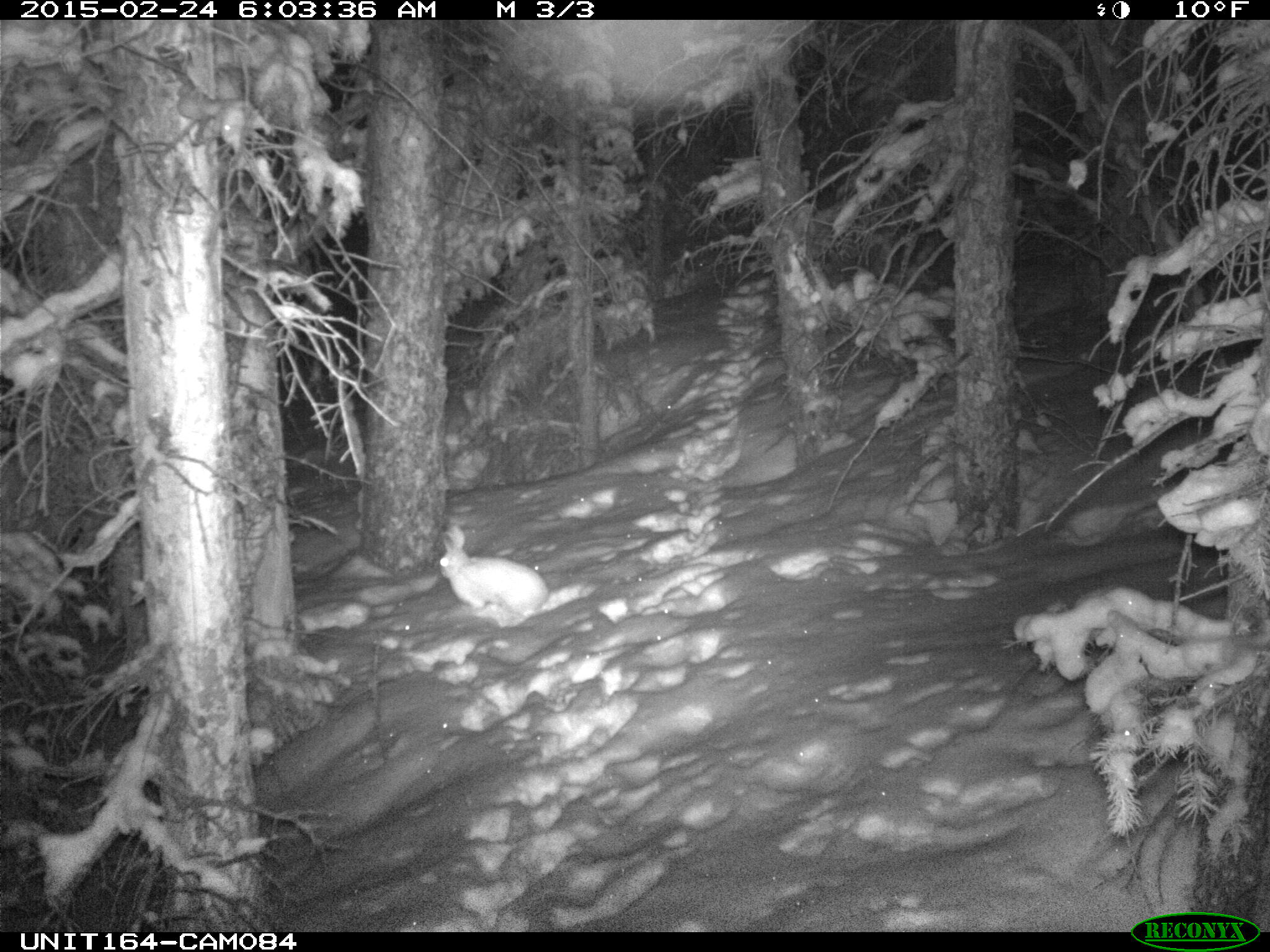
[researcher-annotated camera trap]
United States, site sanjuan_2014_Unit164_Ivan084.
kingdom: Animalia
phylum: Chordata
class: Mammalia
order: Lagomorpha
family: Leporidae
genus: Lepus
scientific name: Lepus americanus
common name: snowshoe hare